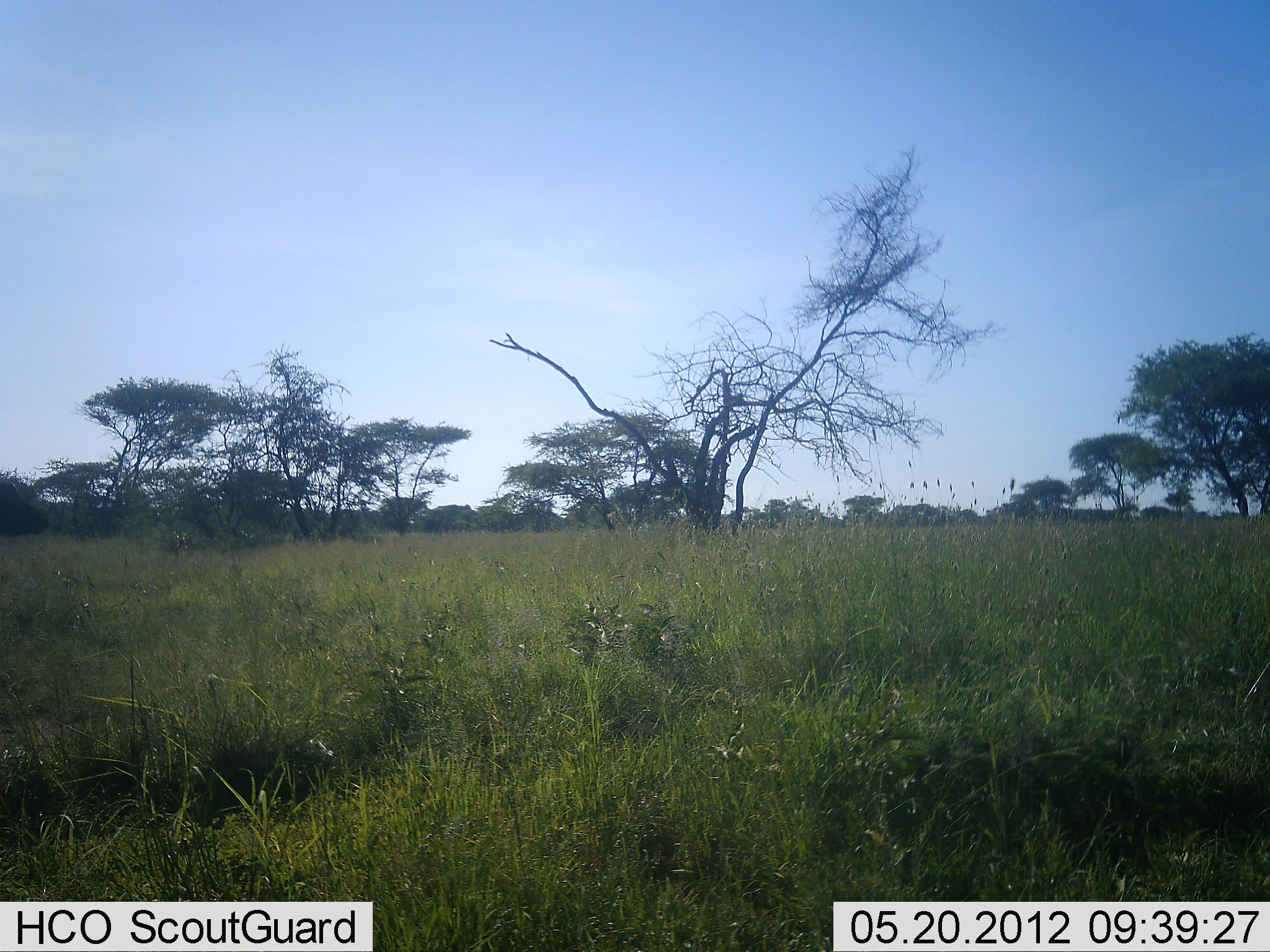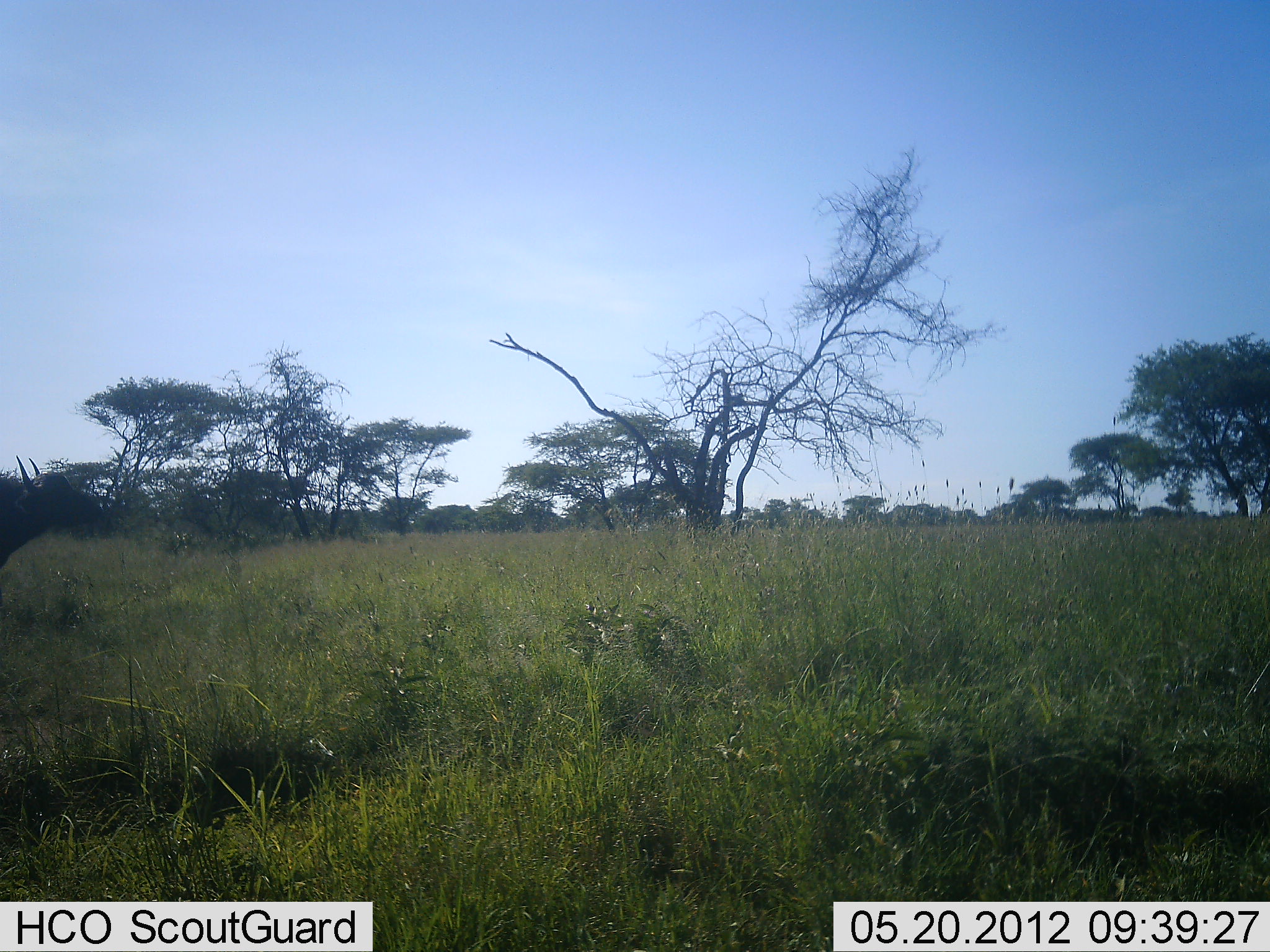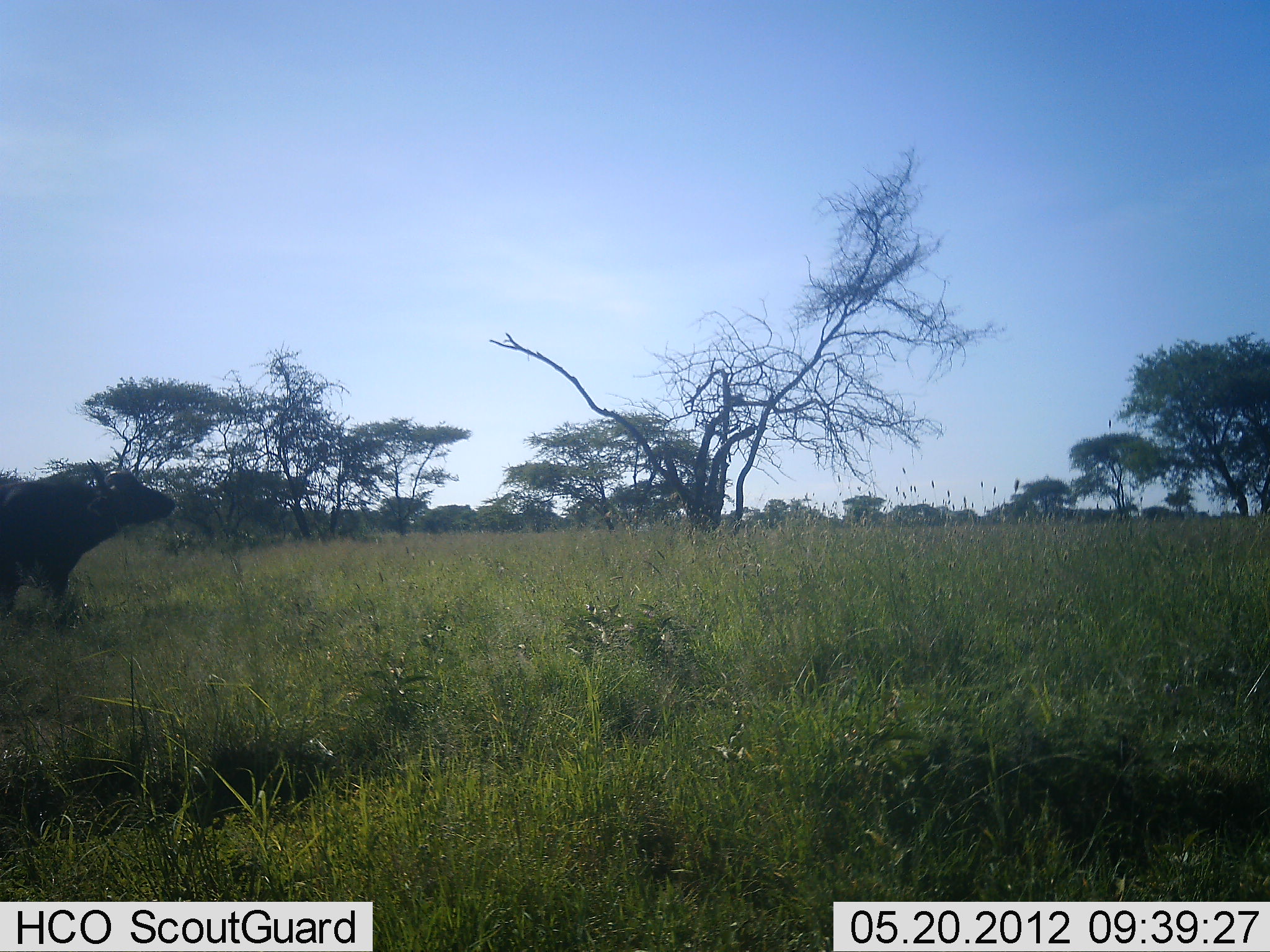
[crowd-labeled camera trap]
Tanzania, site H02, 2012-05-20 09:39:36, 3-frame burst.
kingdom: Animalia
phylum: Chordata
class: Mammalia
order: Artiodactyla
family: Bovidae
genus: Syncerus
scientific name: Syncerus caffer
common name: cape buffalo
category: buffalo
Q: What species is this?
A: Buffalo (cape buffalo) (Syncerus caffer).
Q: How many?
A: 1.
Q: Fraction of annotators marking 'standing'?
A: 0%.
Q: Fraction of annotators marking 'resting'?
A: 0%.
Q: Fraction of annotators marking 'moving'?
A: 100%.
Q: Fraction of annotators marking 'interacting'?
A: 0%.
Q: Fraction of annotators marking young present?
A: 0%.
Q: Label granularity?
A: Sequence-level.